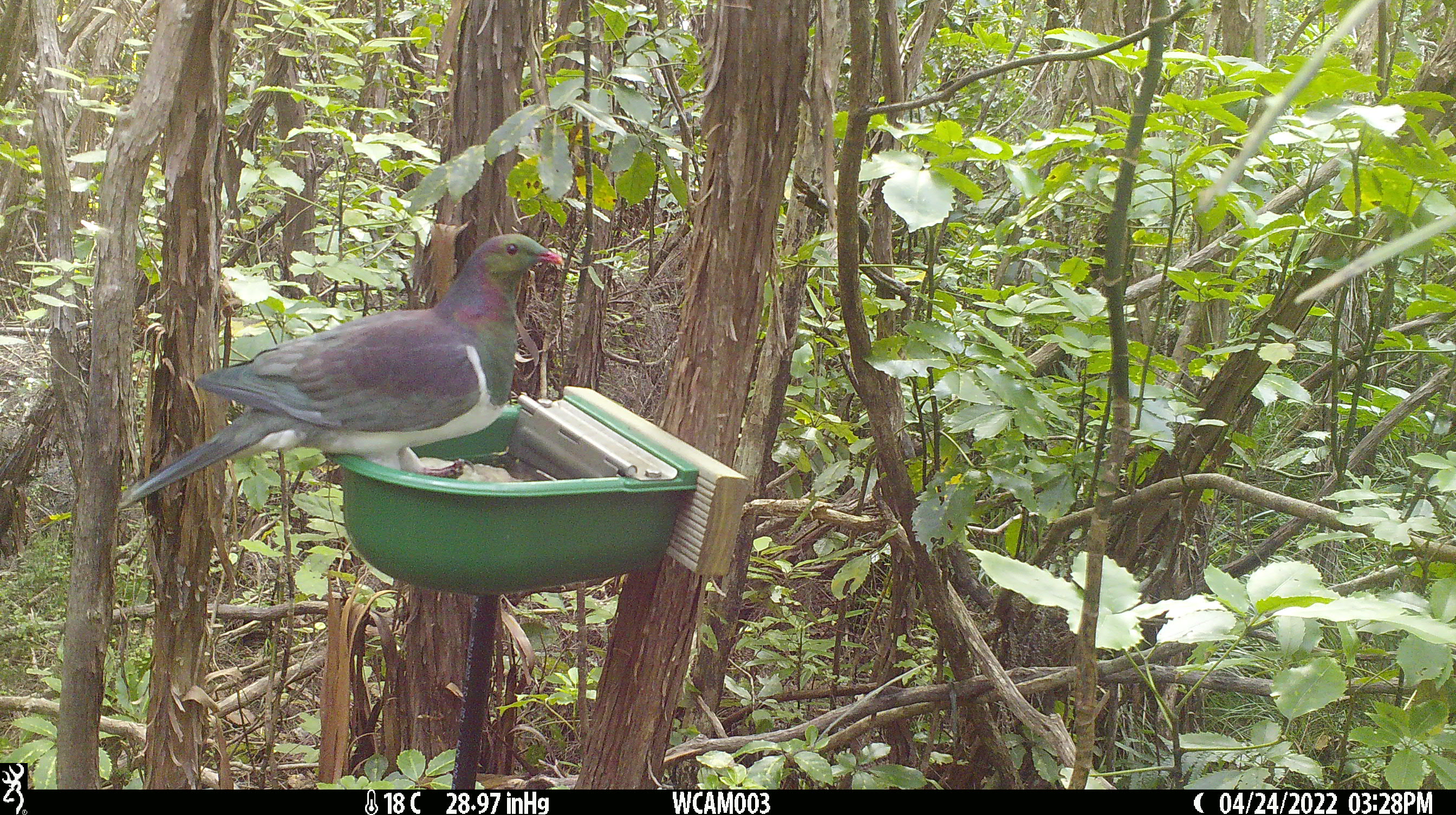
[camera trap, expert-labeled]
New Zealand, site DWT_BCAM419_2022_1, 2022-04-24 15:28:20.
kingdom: Animalia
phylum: Chordata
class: Aves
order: Columbiformes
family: Columbidae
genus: Hemiphaga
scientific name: Hemiphaga novaeseelandiae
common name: new zealand pigeon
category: kereru